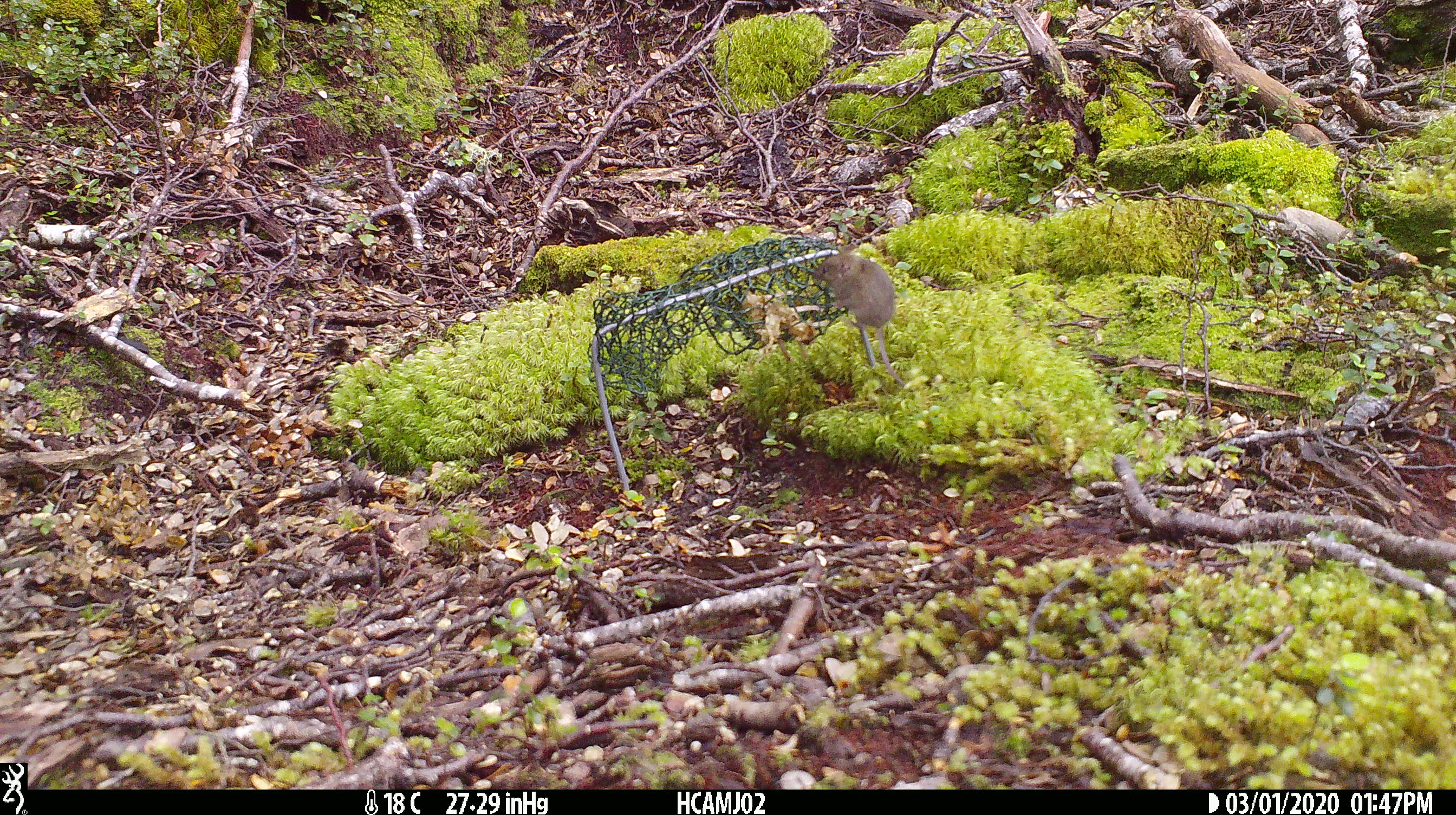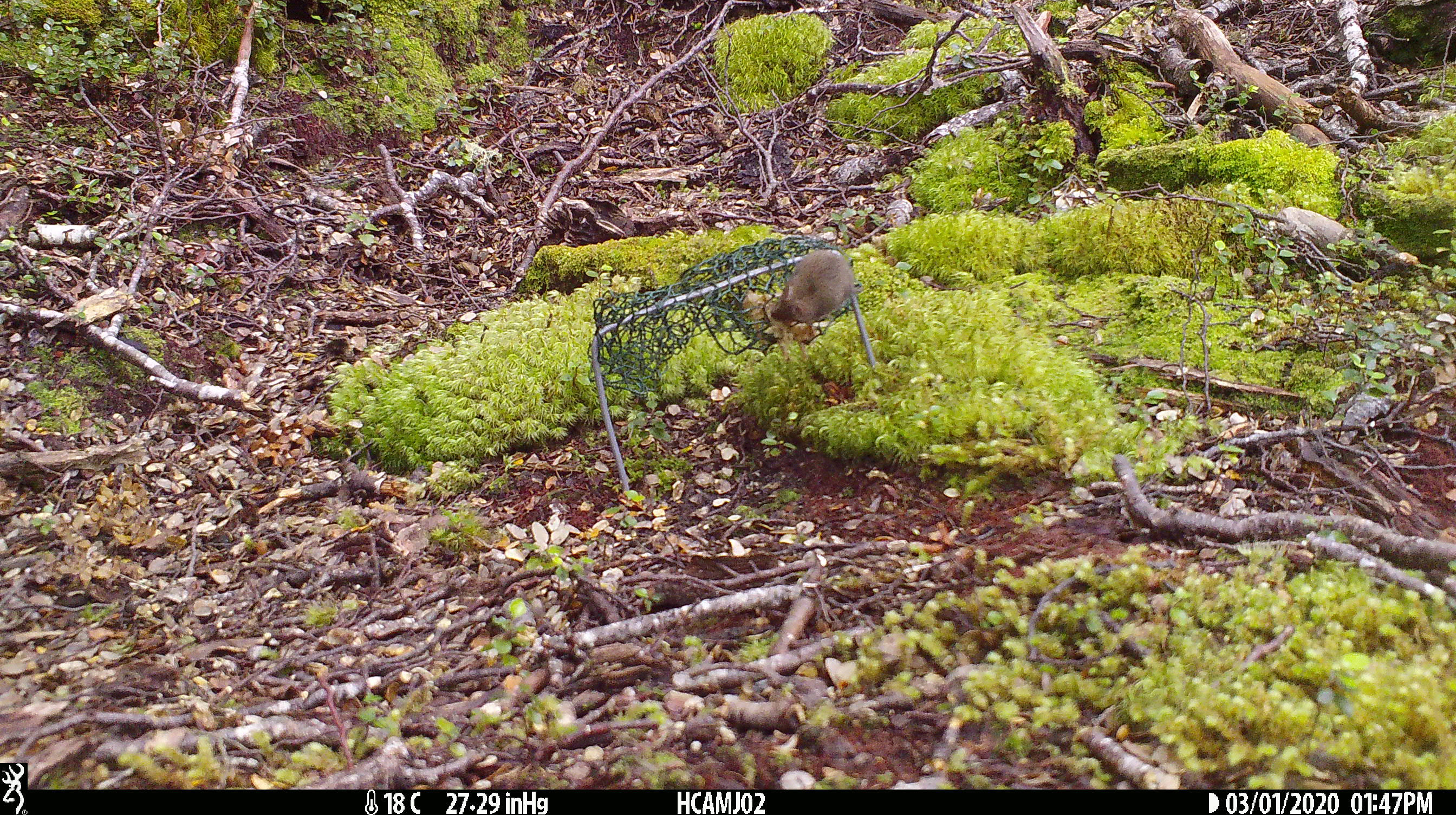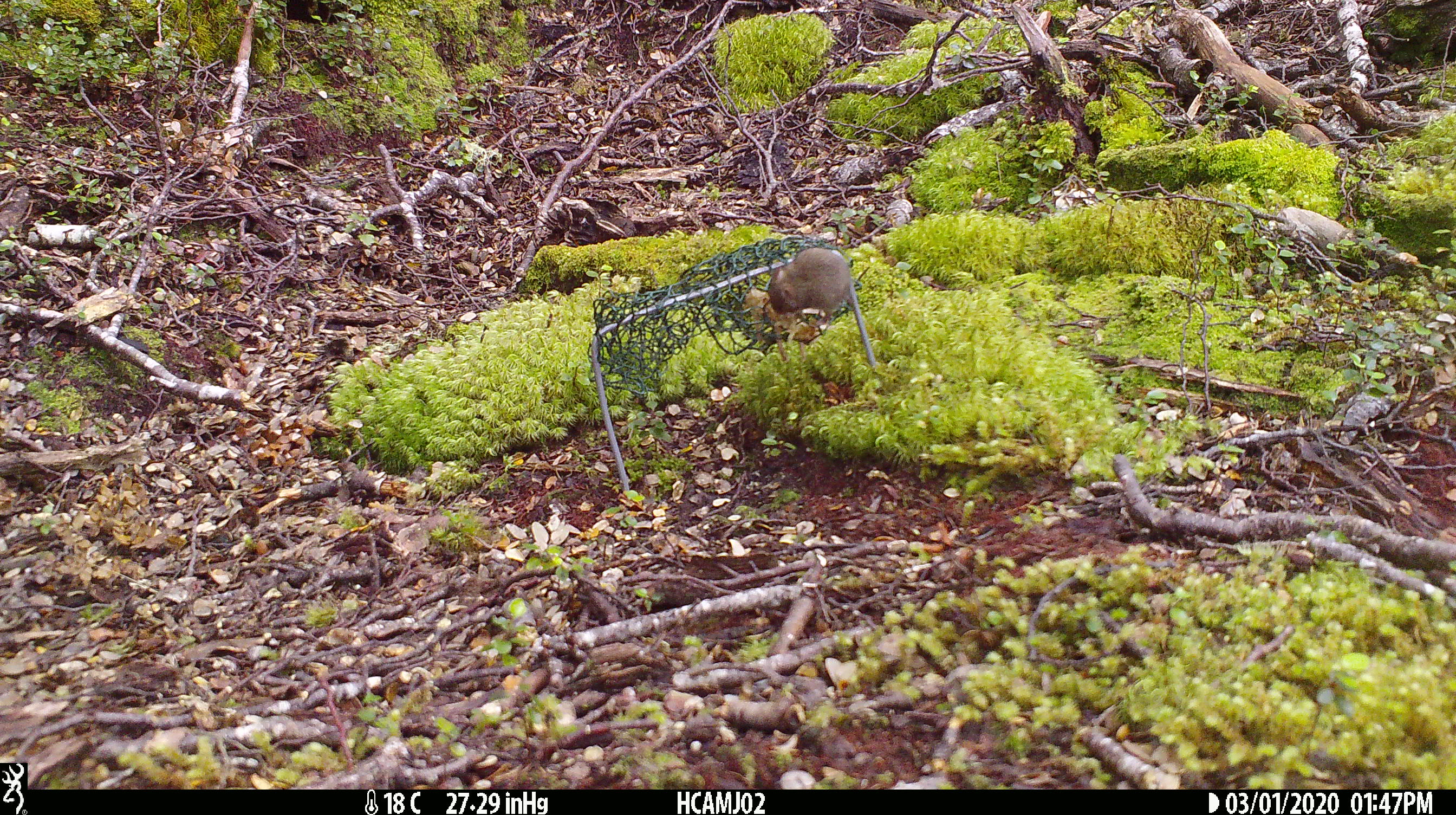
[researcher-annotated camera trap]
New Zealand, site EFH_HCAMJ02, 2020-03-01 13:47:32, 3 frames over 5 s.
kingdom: Animalia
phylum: Chordata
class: Mammalia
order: Rodentia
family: Muridae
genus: Mus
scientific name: Mus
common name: mouse